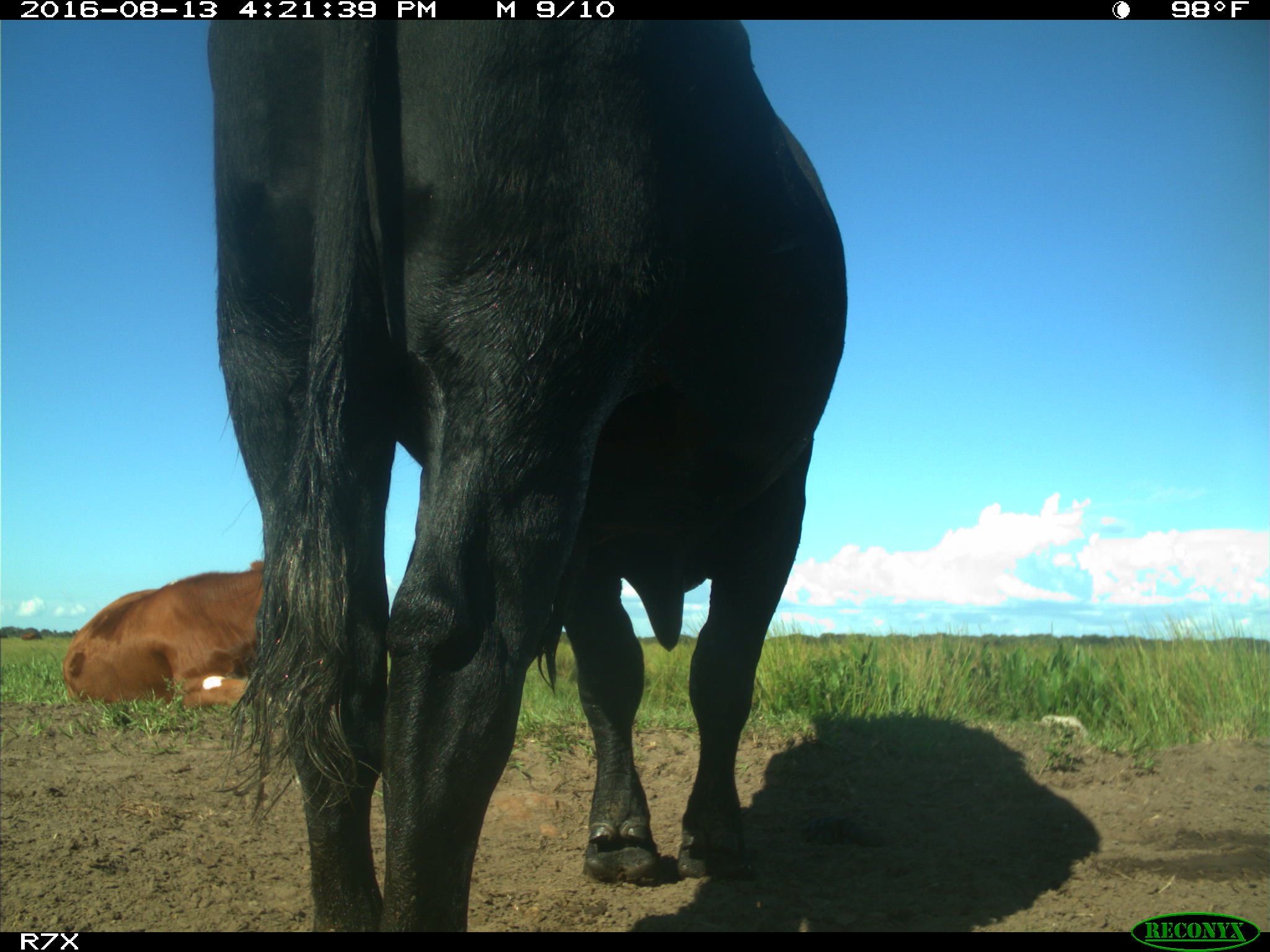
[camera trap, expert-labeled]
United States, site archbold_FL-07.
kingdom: Animalia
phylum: Chordata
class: Mammalia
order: Artiodactyla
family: Bovidae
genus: Bos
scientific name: Bos taurus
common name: domestic cow